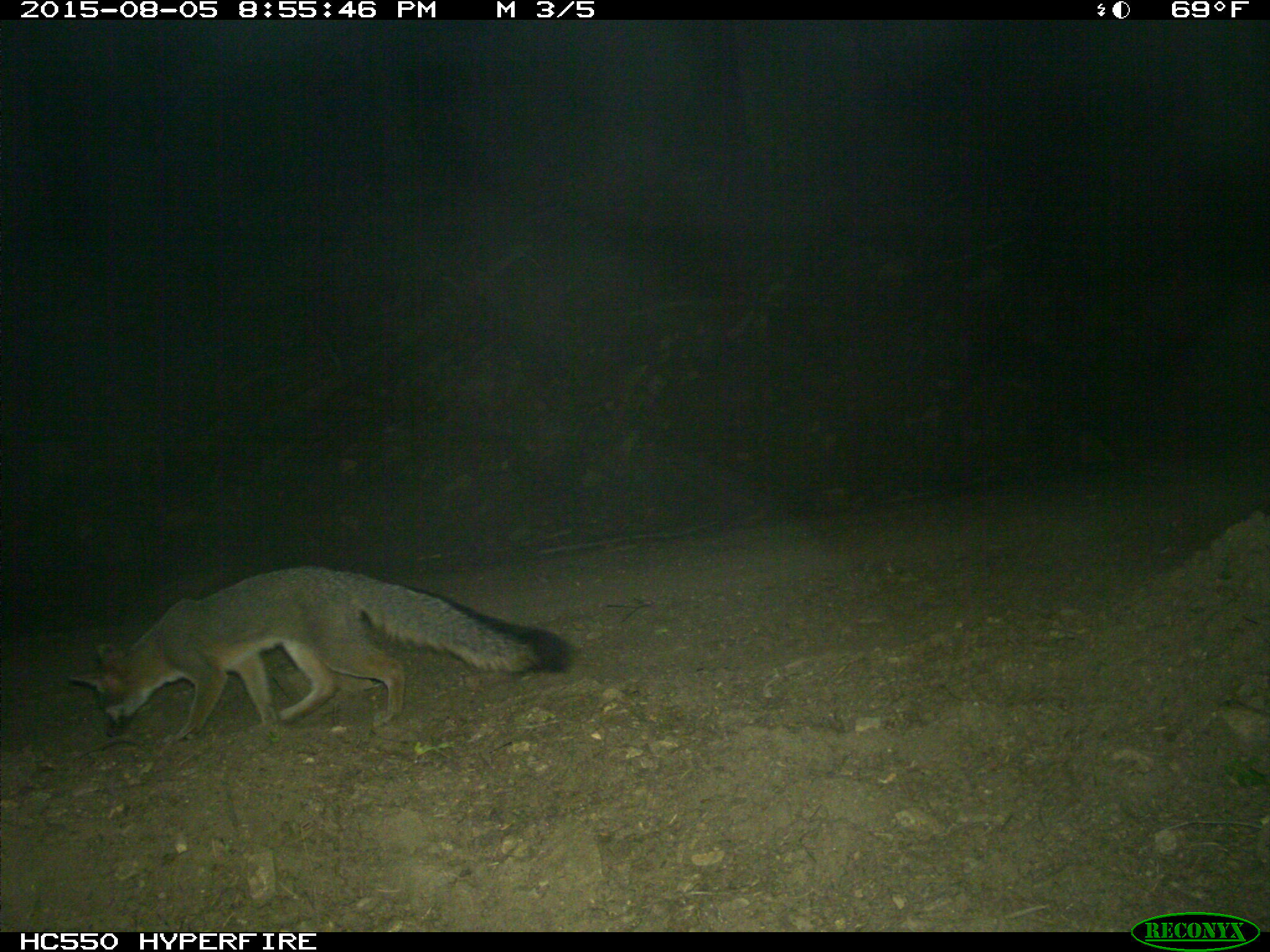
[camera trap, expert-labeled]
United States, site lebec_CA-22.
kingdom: Animalia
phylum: Chordata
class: Mammalia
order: Carnivora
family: Canidae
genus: Urocyon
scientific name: Urocyon cinereoargenteus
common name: gray fox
Urocyon cinereoargenteus (gray fox).